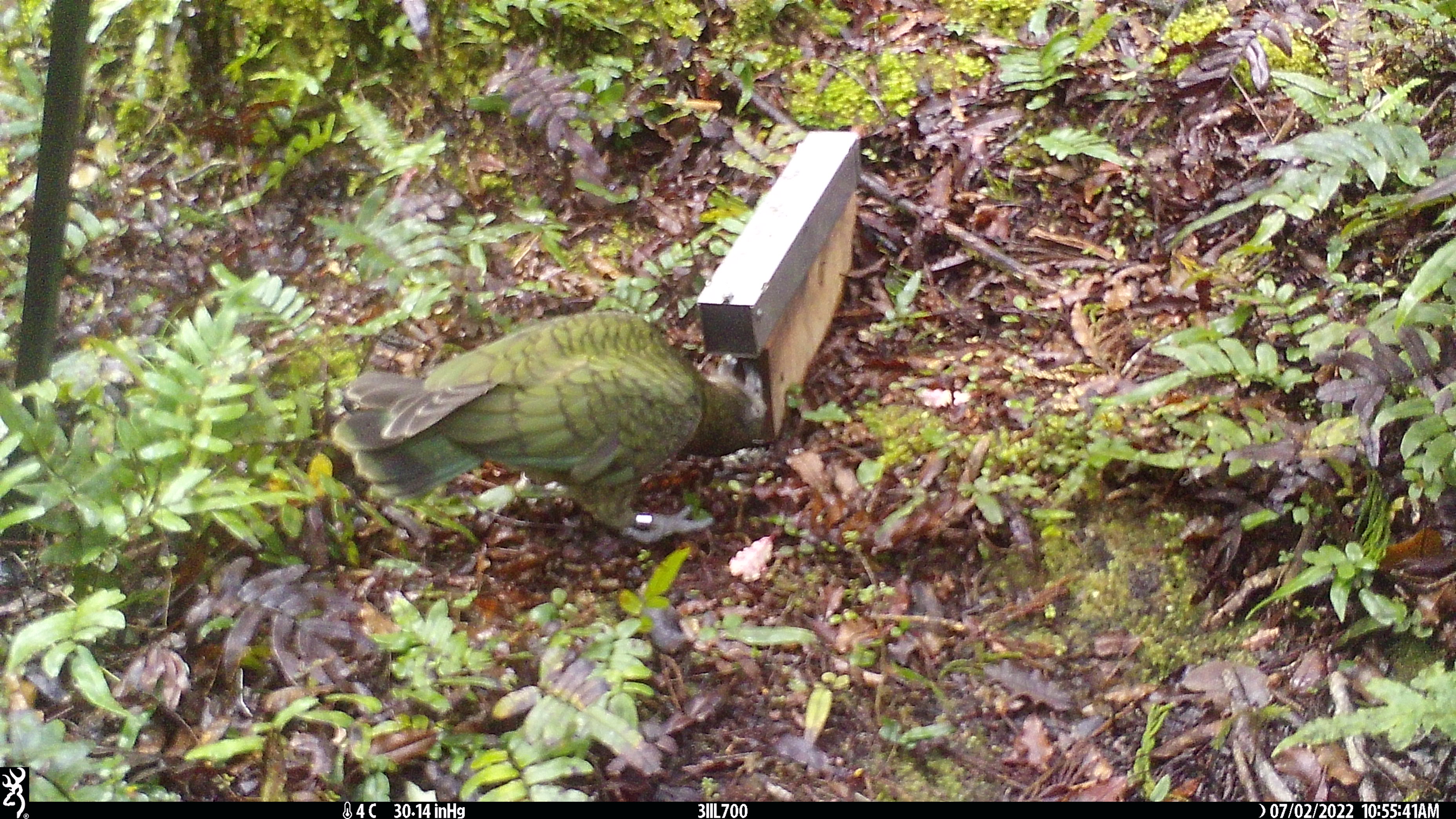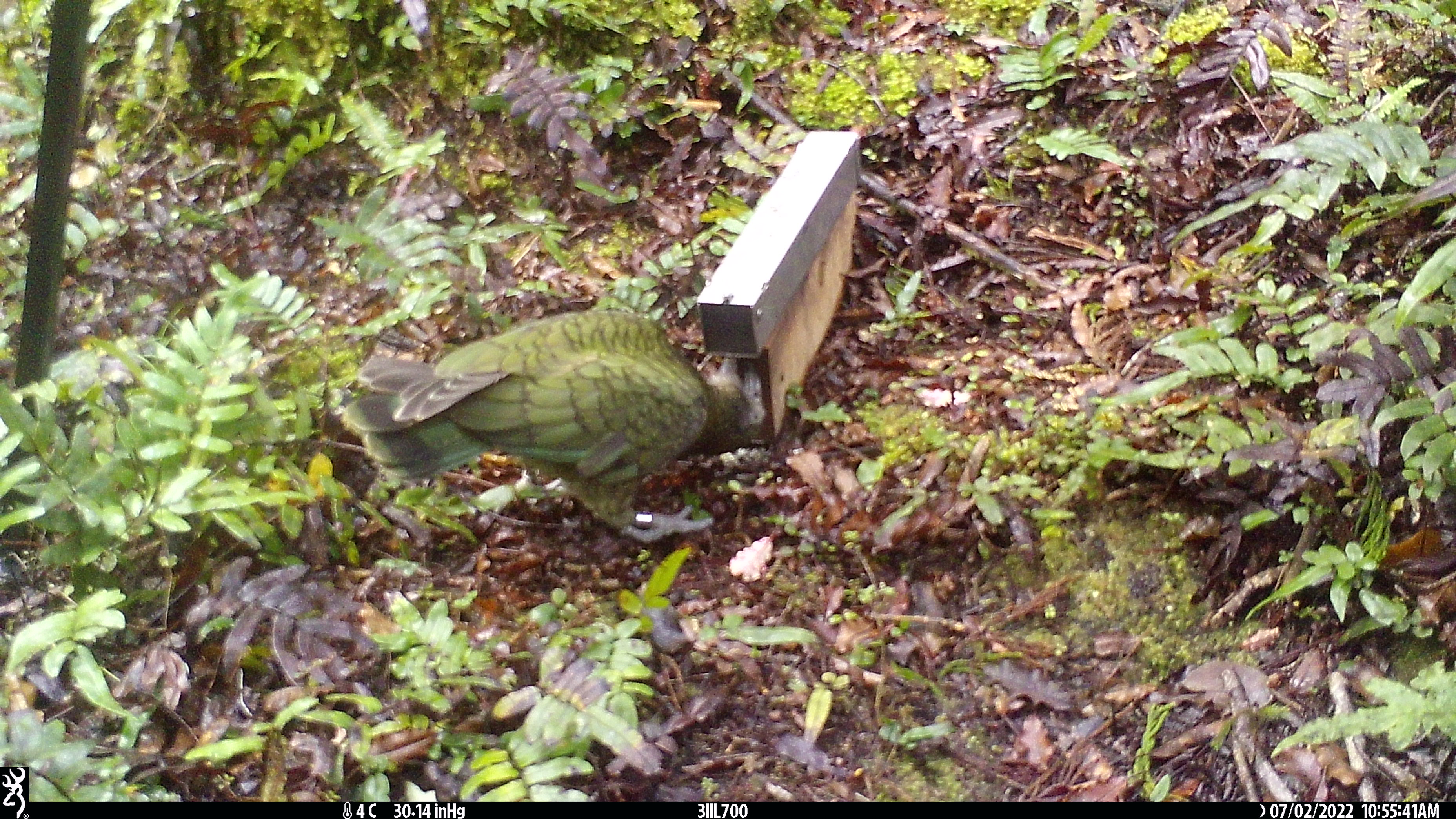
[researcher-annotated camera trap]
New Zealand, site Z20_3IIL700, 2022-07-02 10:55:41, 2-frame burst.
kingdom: Animalia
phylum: Chordata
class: Aves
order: Psittaciformes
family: Strigopidae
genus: Nestor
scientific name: Nestor notabilis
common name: kea